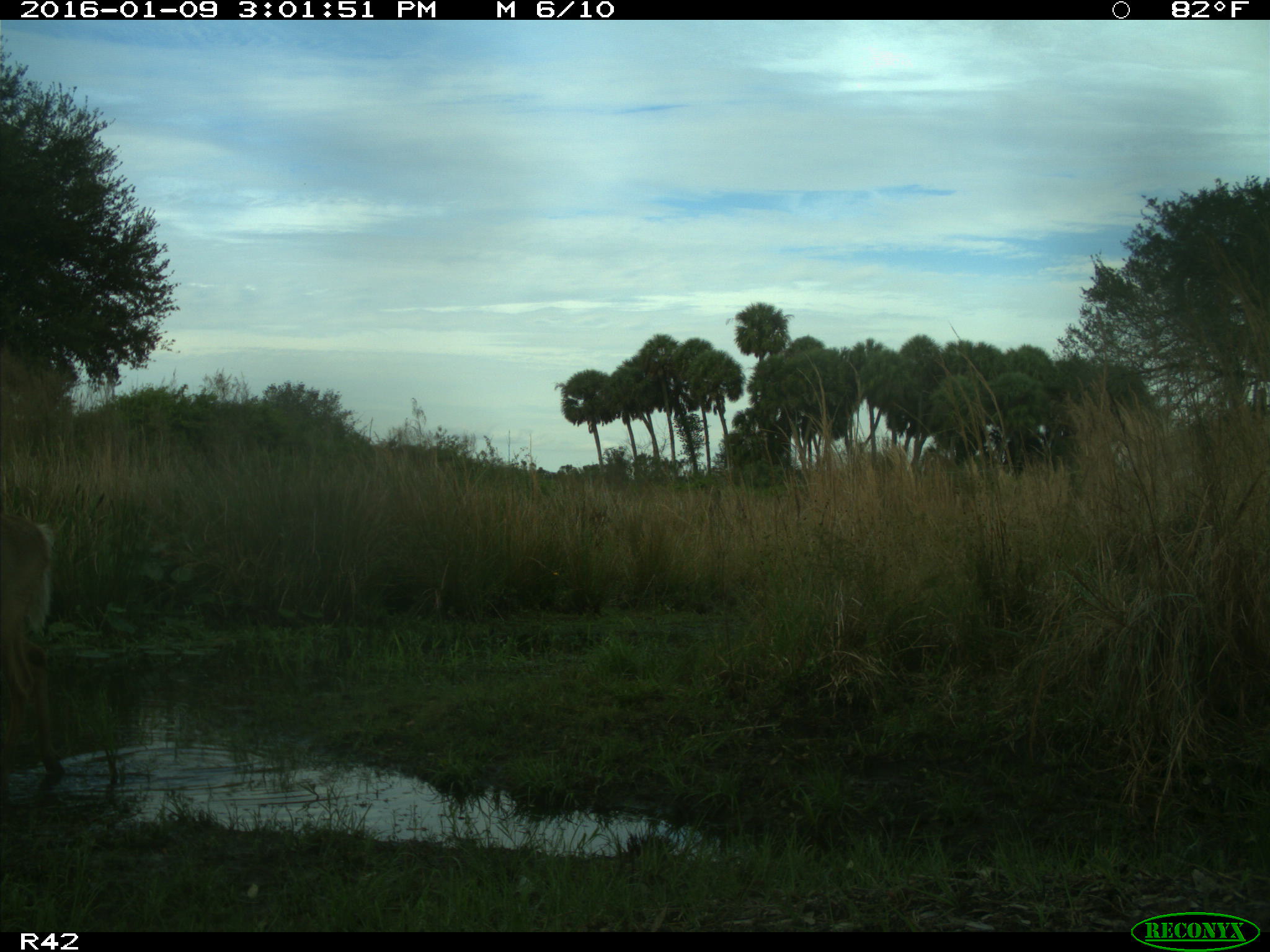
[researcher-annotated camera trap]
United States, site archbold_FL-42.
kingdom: Animalia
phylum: Chordata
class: Mammalia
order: Artiodactyla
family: Cervidae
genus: Odocoileus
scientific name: Odocoileus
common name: deer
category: unidentified deer